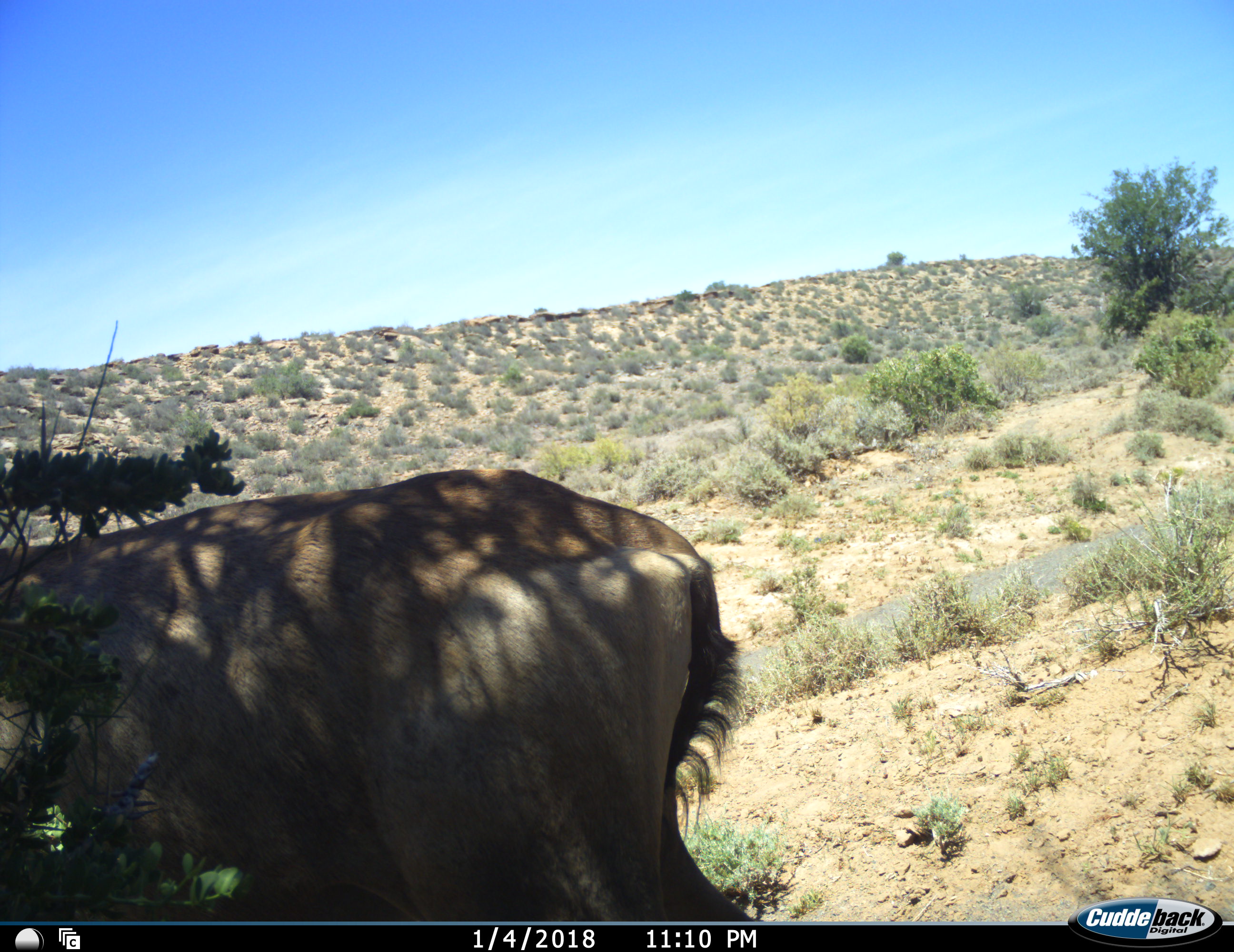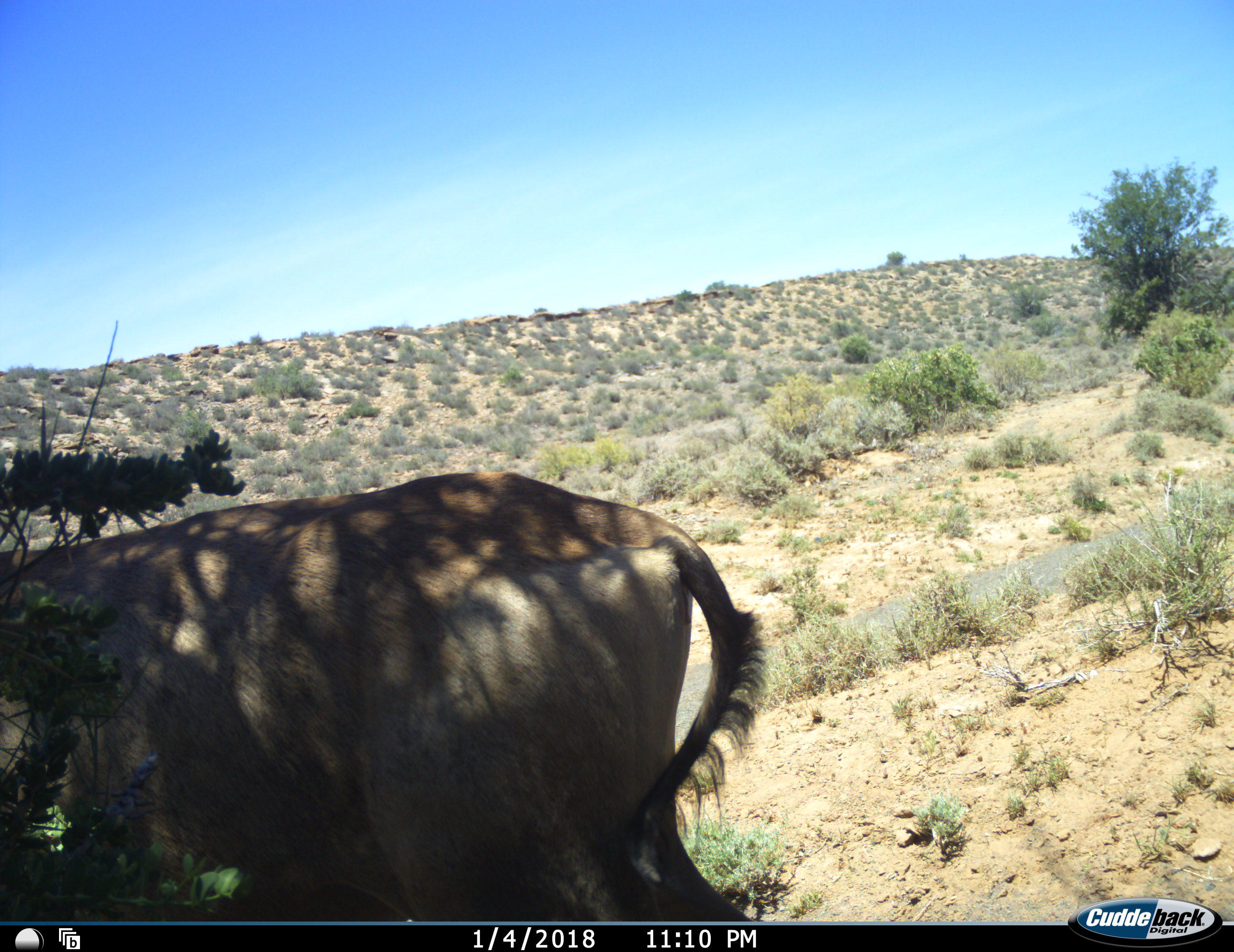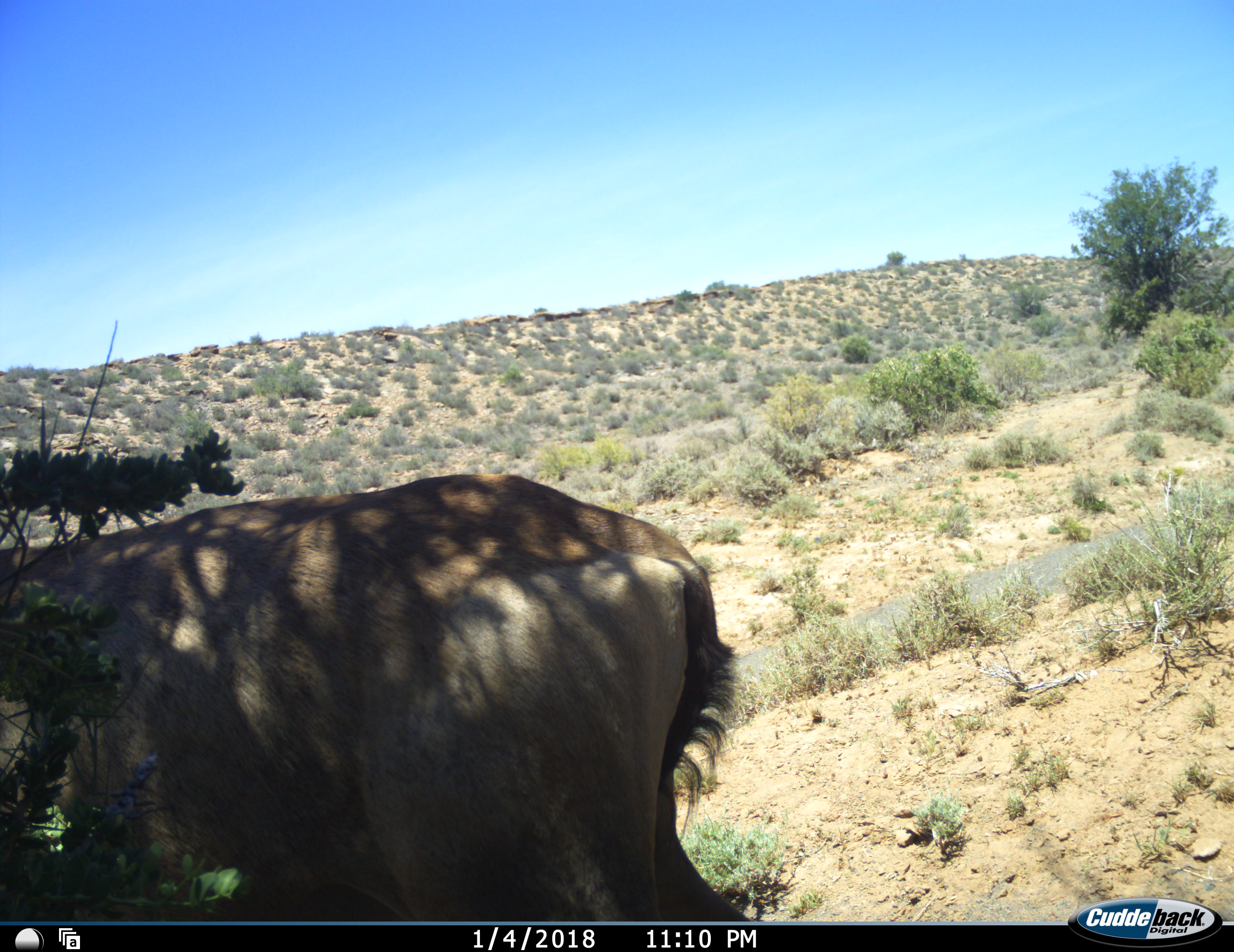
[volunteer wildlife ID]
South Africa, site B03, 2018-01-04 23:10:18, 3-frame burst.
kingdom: Animalia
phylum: Chordata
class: Mammalia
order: Artiodactyla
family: Bovidae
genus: Alcelaphus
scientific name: Alcelaphus buselaphus caama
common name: red hartebeest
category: hartebeestred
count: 1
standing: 100%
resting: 0%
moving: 0%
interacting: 0%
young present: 0%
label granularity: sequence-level